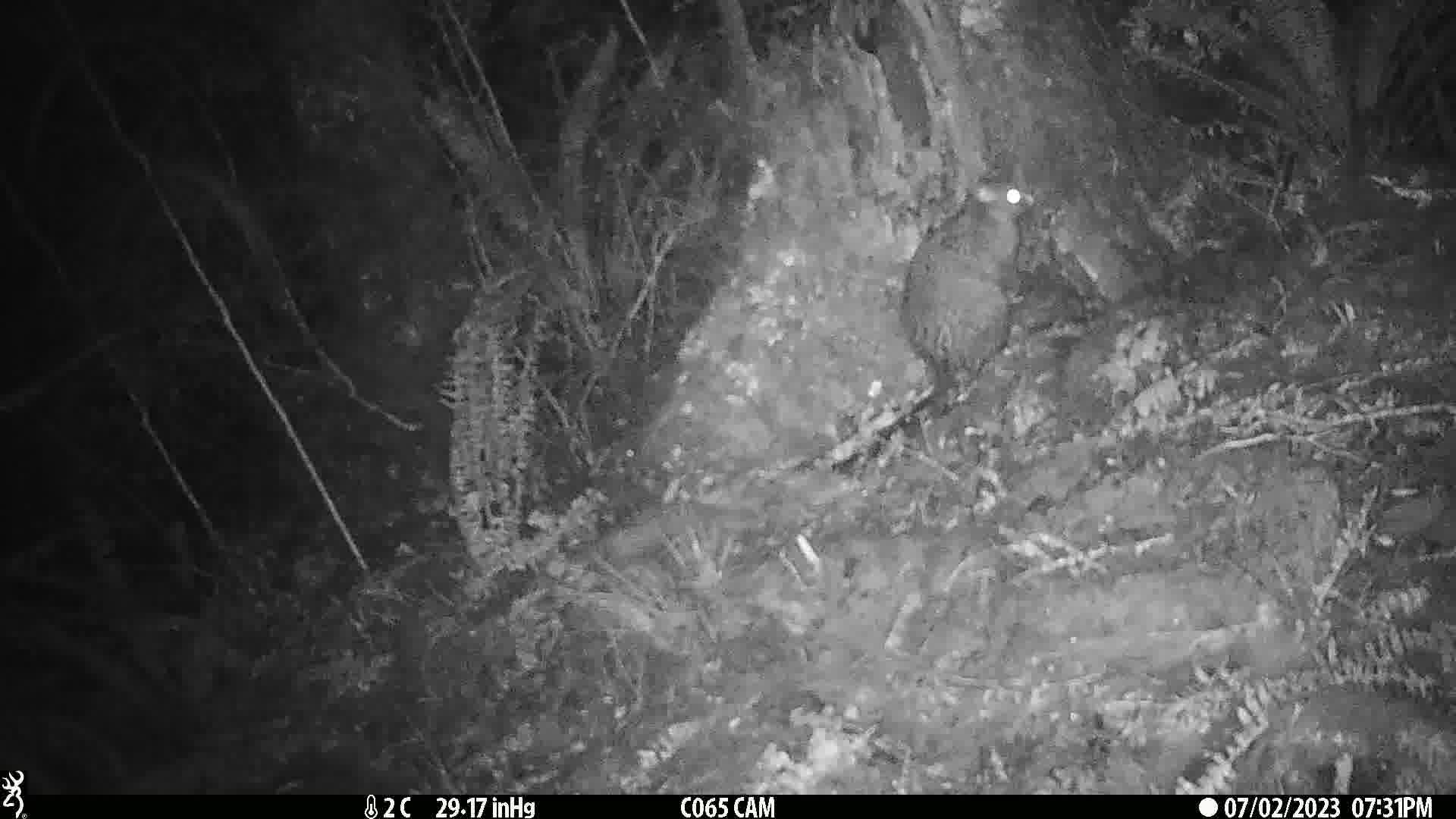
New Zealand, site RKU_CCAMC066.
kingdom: Animalia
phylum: Chordata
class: Mammalia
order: Diprotodontia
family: Phalangeridae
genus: Trichosurus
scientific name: Trichosurus vulpecula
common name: common brushtail possum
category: possum